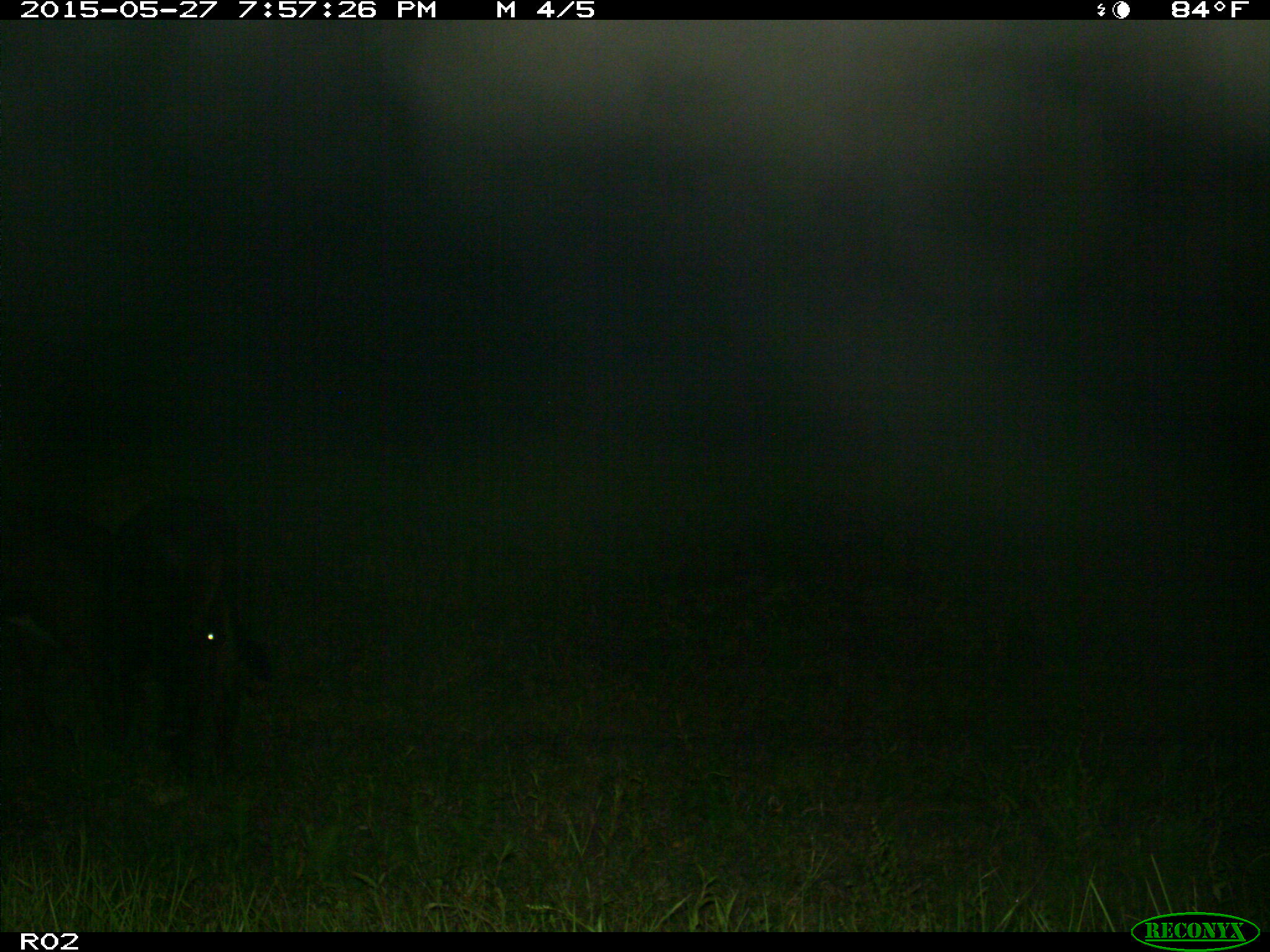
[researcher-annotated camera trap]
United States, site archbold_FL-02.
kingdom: Animalia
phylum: Chordata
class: Mammalia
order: Artiodactyla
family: Bovidae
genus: Bos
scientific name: Bos taurus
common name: domestic cow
Bos taurus (domestic cow).